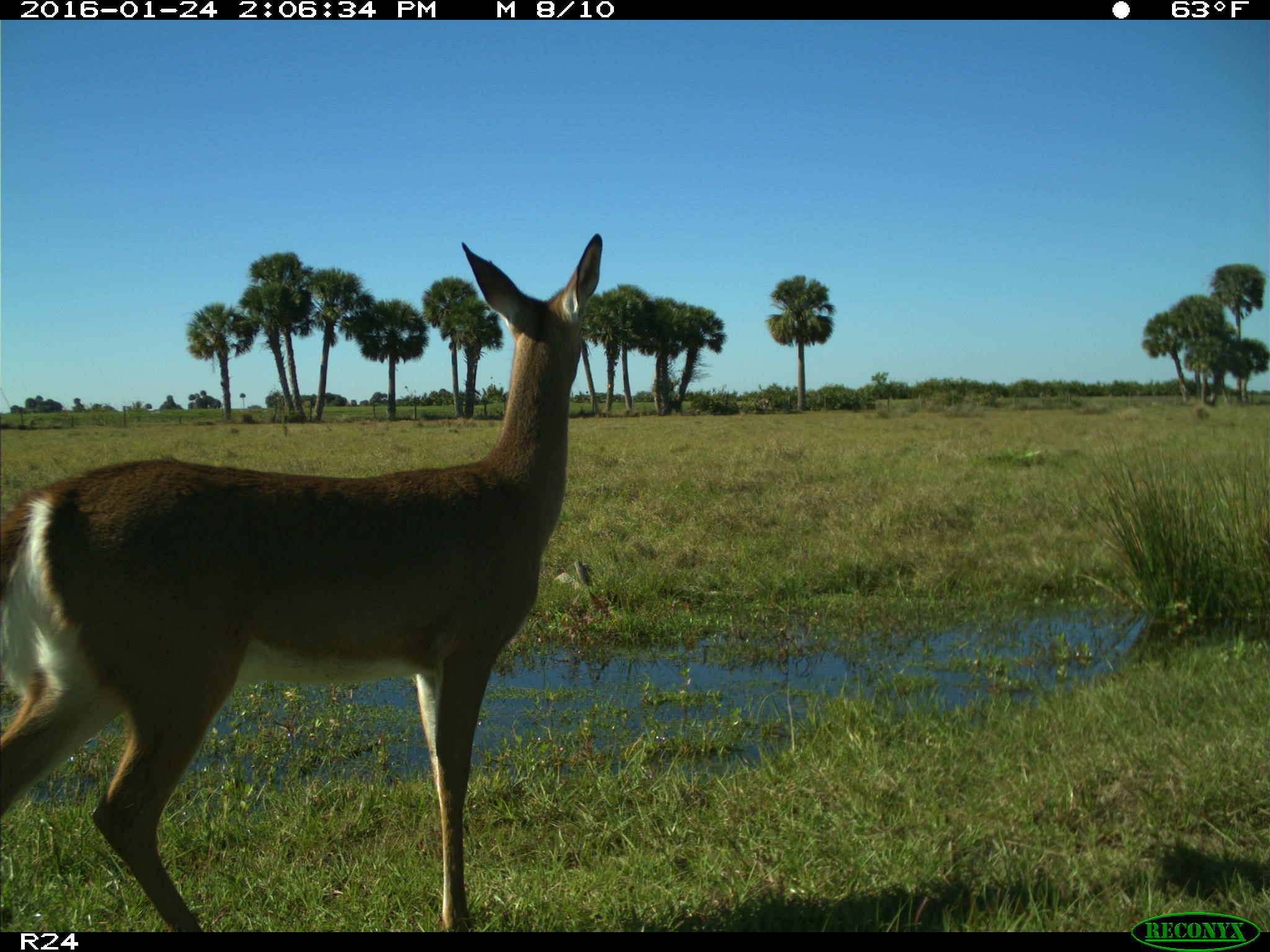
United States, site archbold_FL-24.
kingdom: Animalia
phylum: Chordata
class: Mammalia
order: Artiodactyla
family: Bovidae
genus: Bos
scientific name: Bos taurus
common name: domestic cow